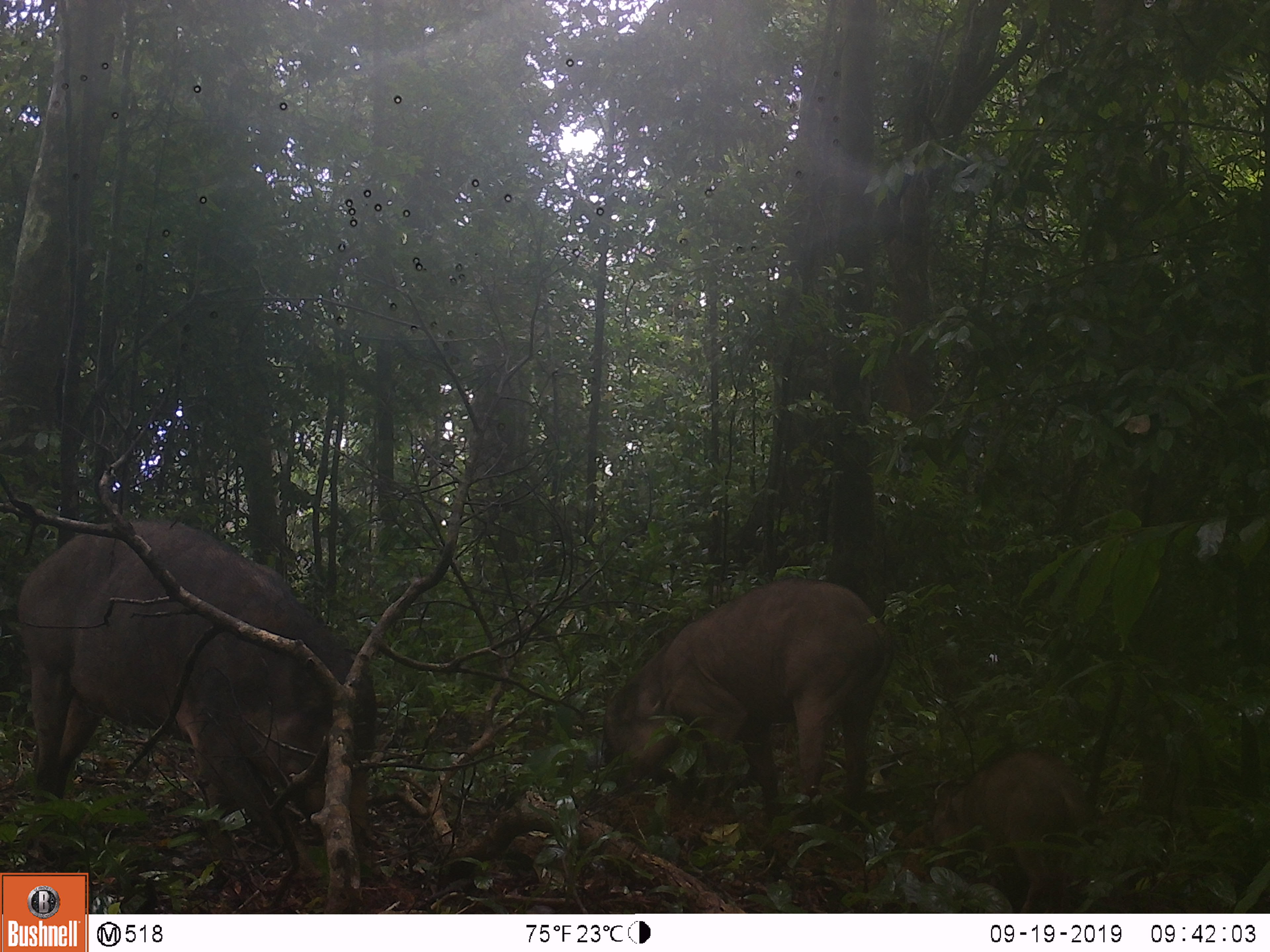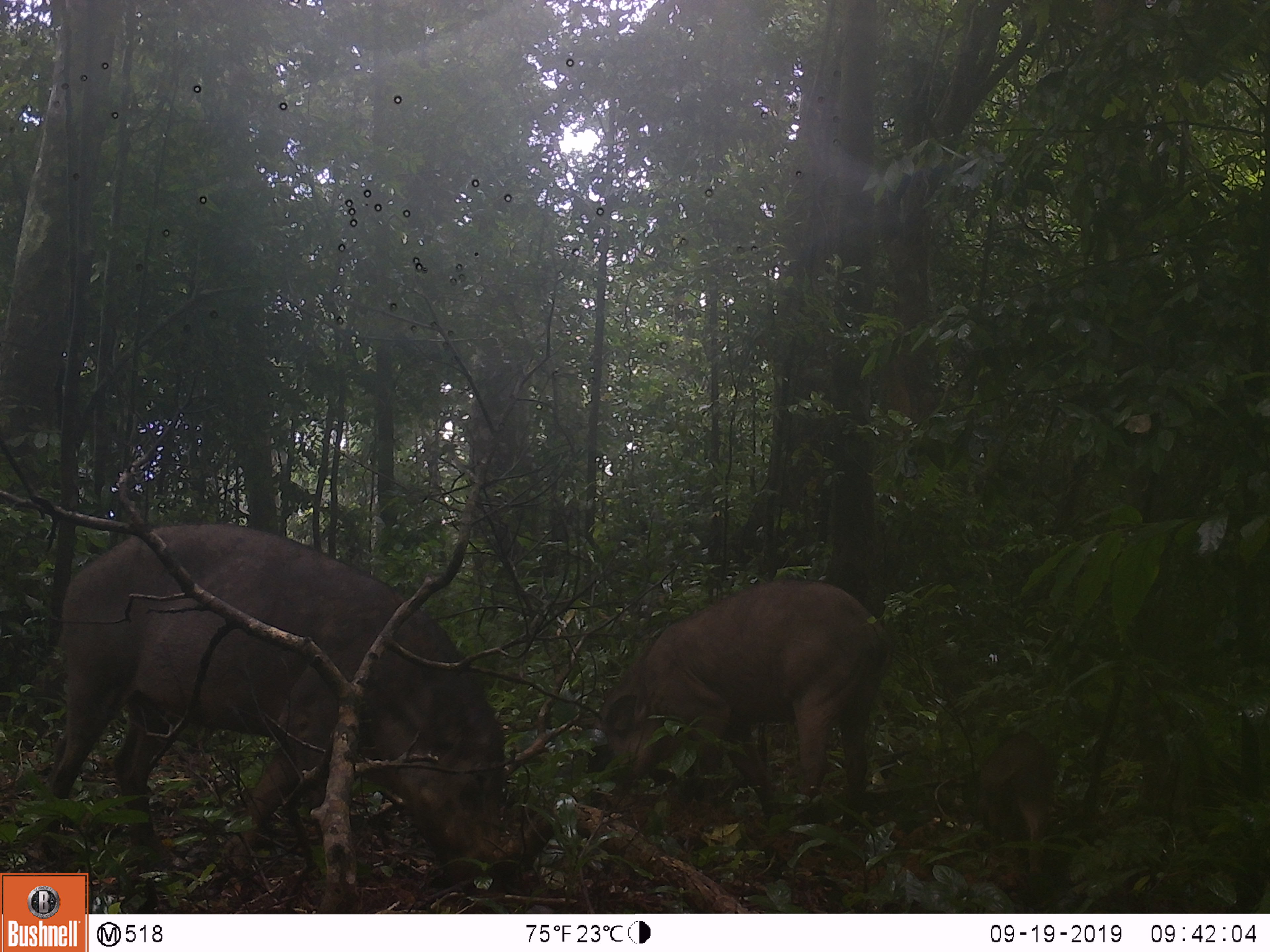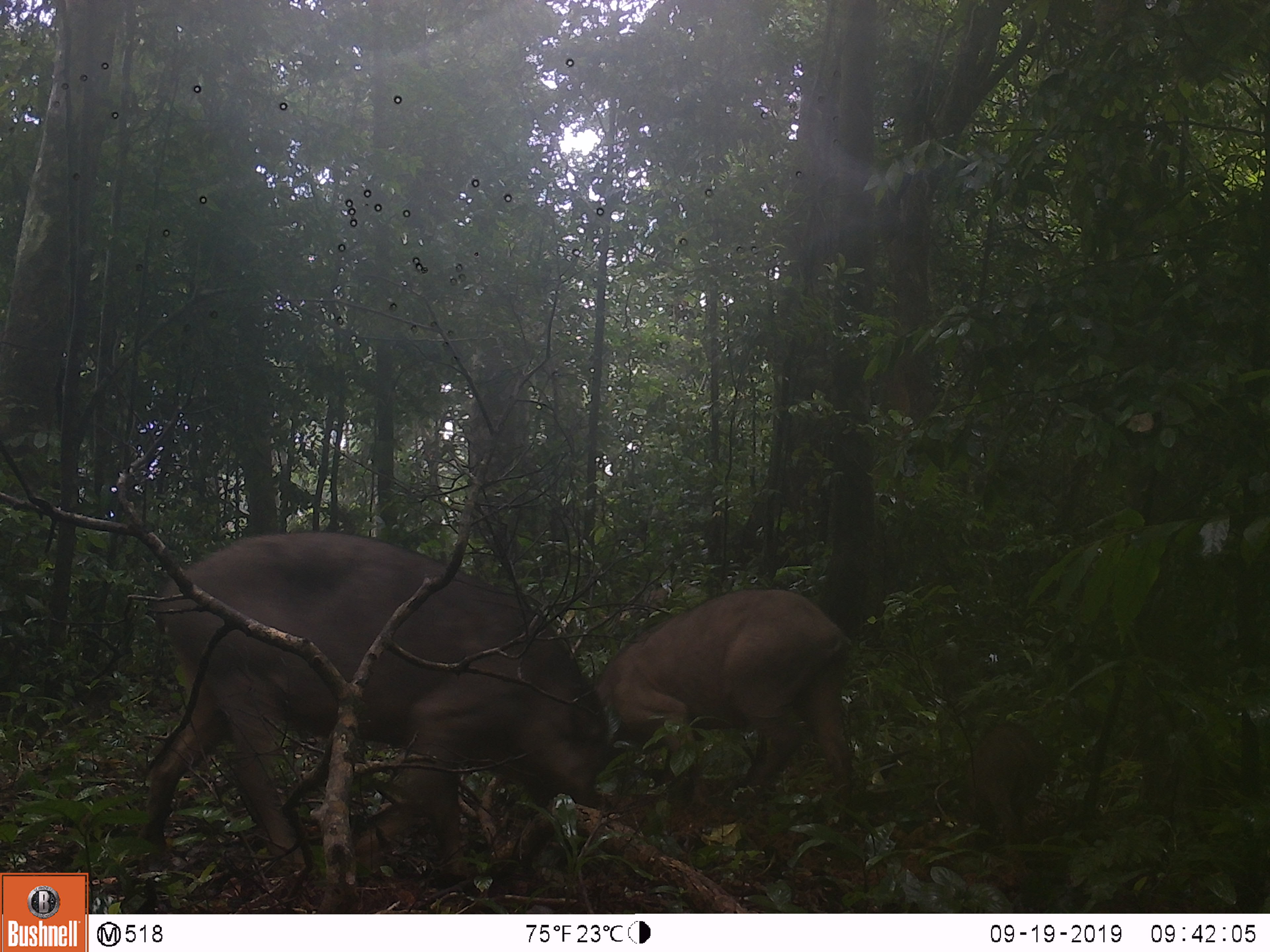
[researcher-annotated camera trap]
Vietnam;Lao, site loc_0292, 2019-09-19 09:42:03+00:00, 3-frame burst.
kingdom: Animalia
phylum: Chordata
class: Mammalia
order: Artiodactyla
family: Suidae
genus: Sus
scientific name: Sus scrofa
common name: eurasian wild pig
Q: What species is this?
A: Eurasian wild pig (Sus scrofa).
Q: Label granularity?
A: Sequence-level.